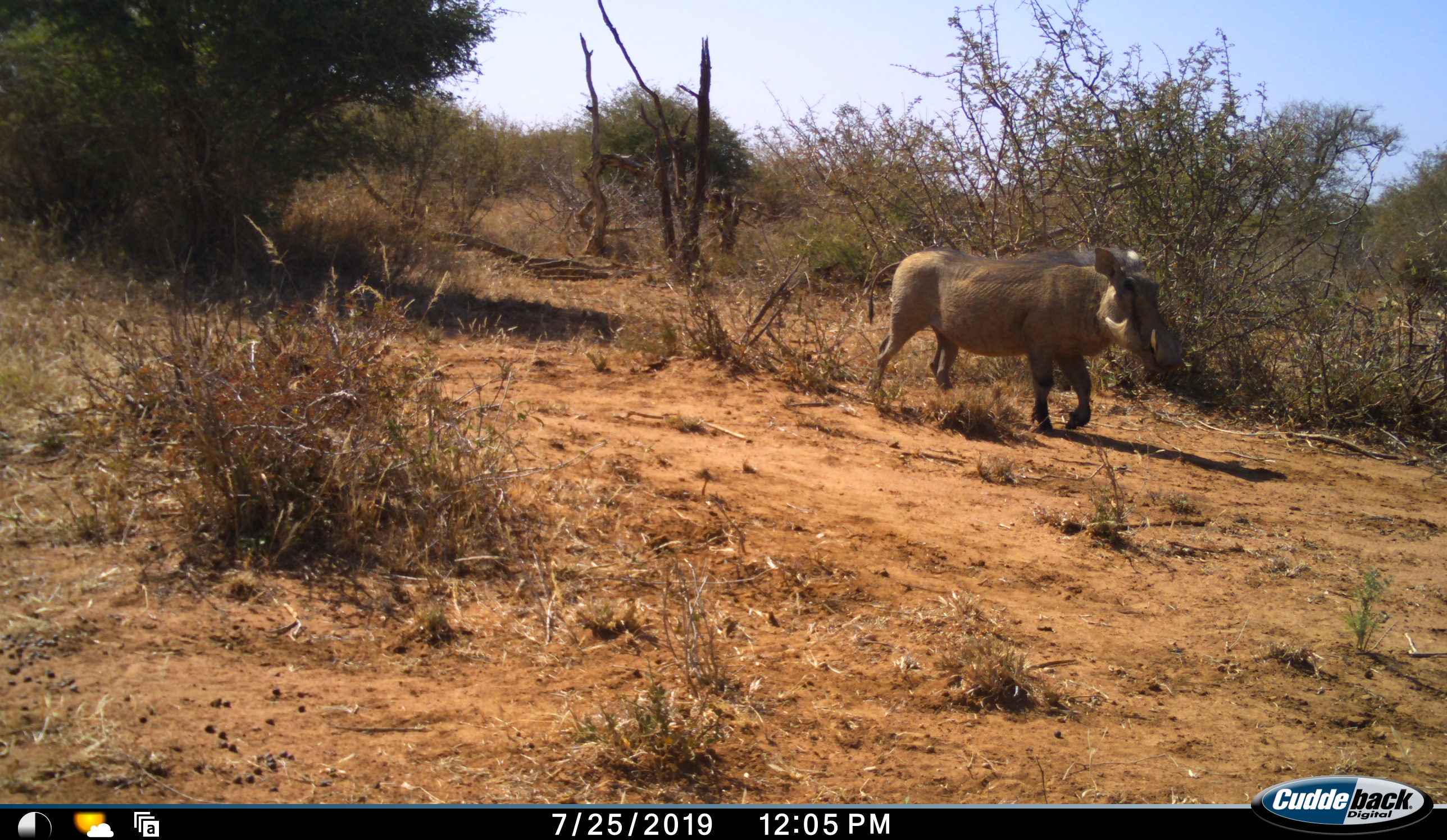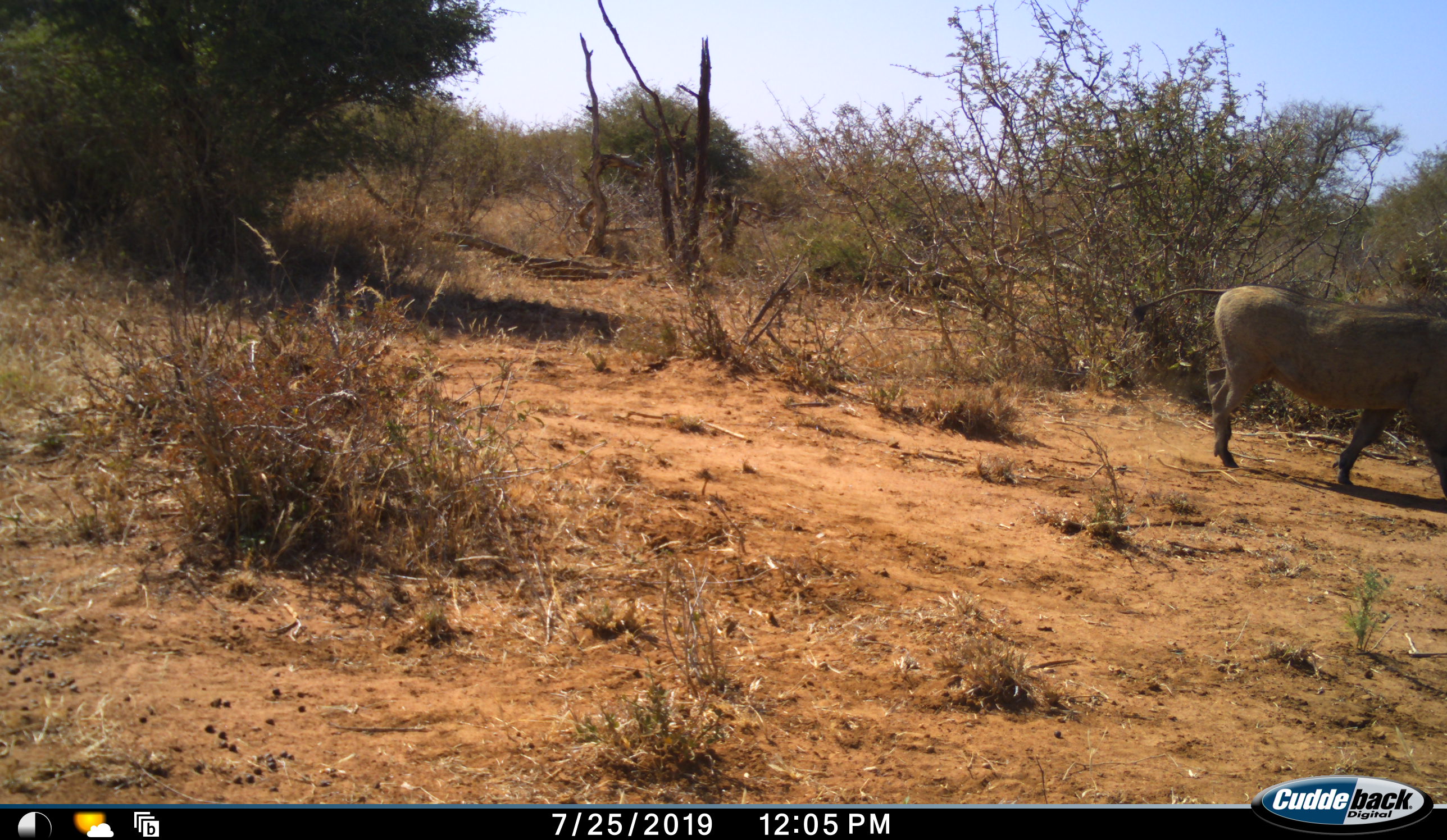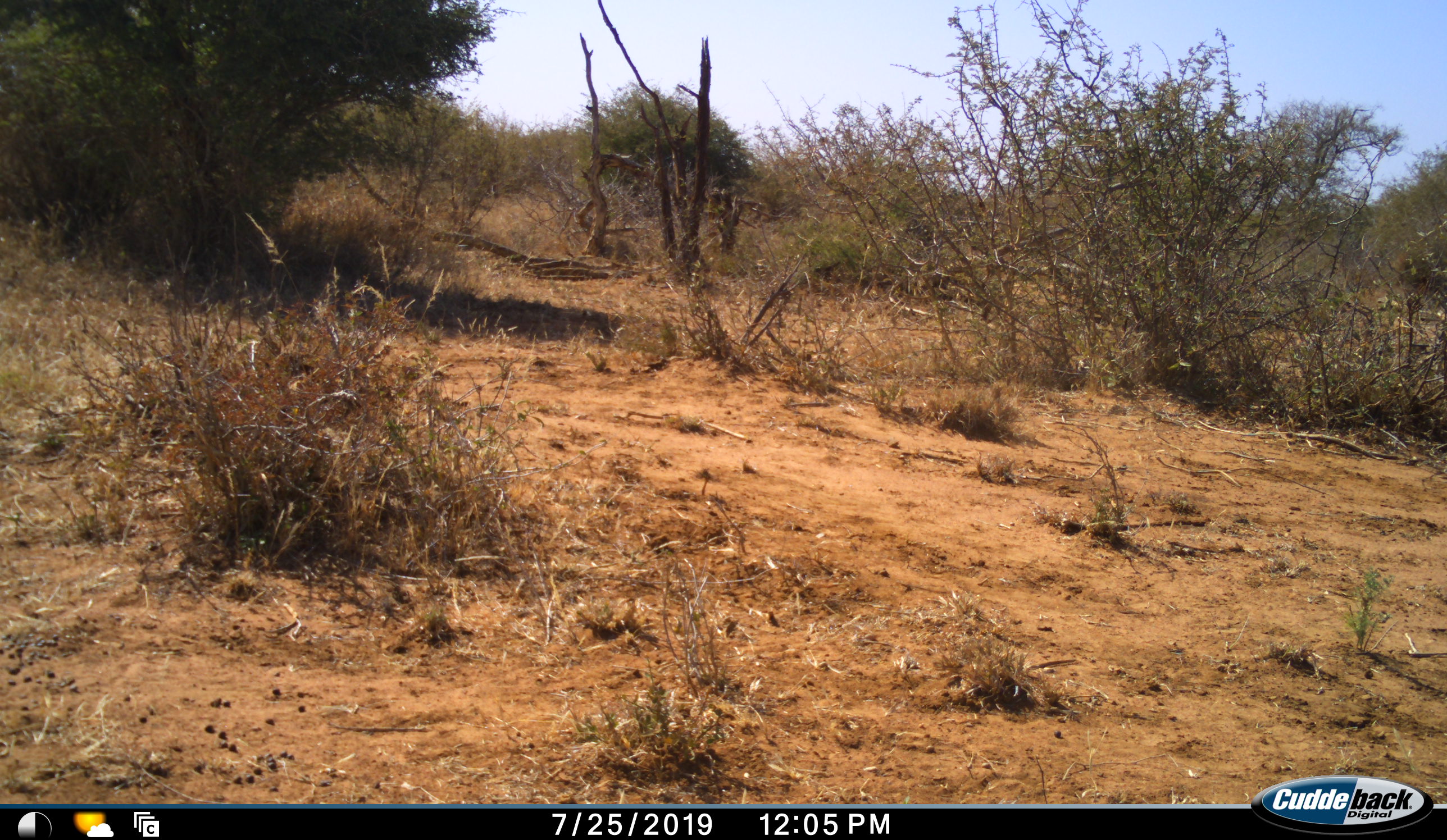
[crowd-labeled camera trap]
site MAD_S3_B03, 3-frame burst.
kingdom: Animalia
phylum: Chordata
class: Mammalia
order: Artiodactyla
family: Suidae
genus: Phacochoerus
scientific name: Phacochoerus africanus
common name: warthog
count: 1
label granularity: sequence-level